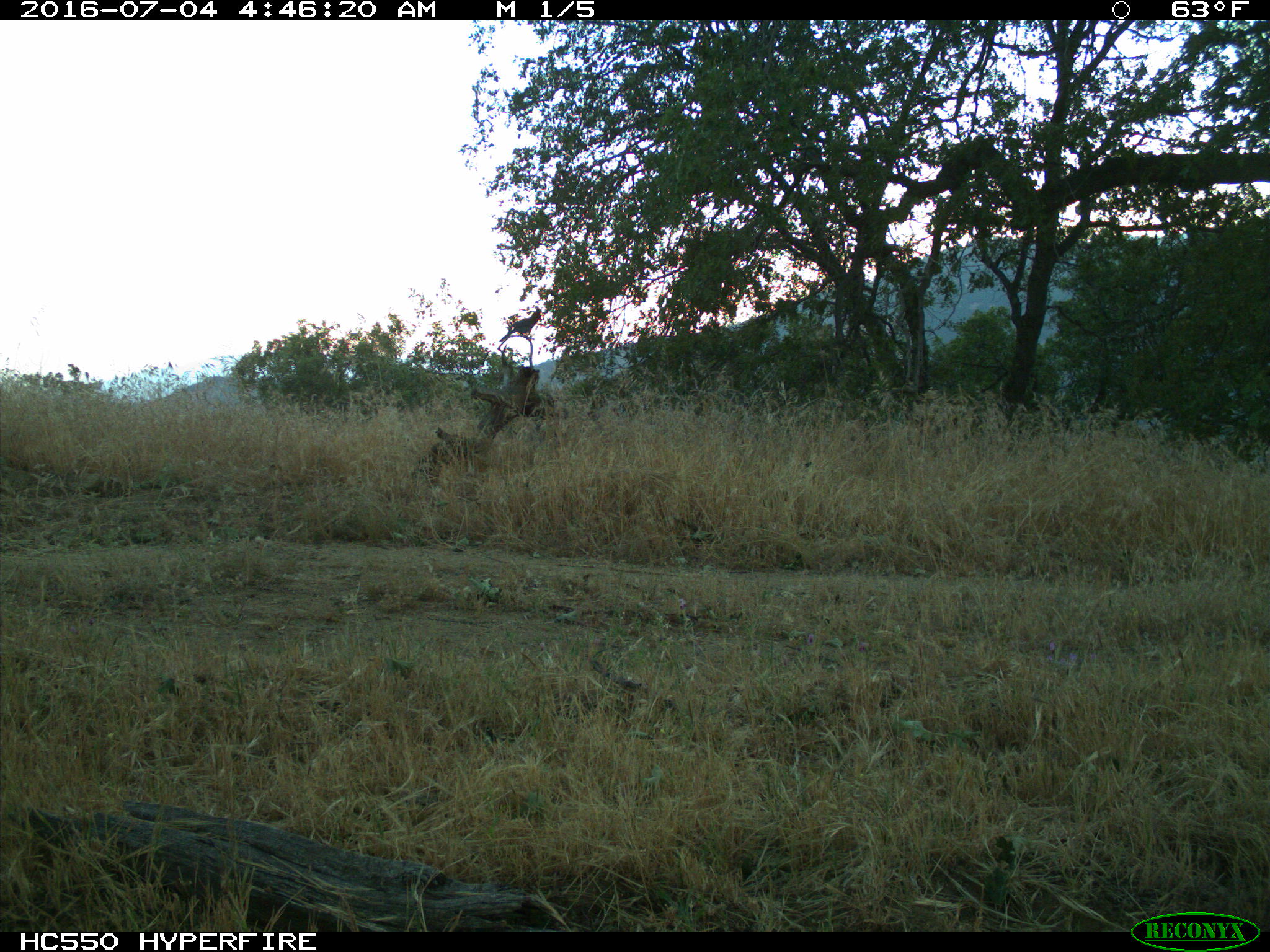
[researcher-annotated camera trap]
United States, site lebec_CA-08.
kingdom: Animalia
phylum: Chordata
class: Aves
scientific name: Aves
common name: birds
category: unidentified bird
Unidentified bird (birds) (Aves).